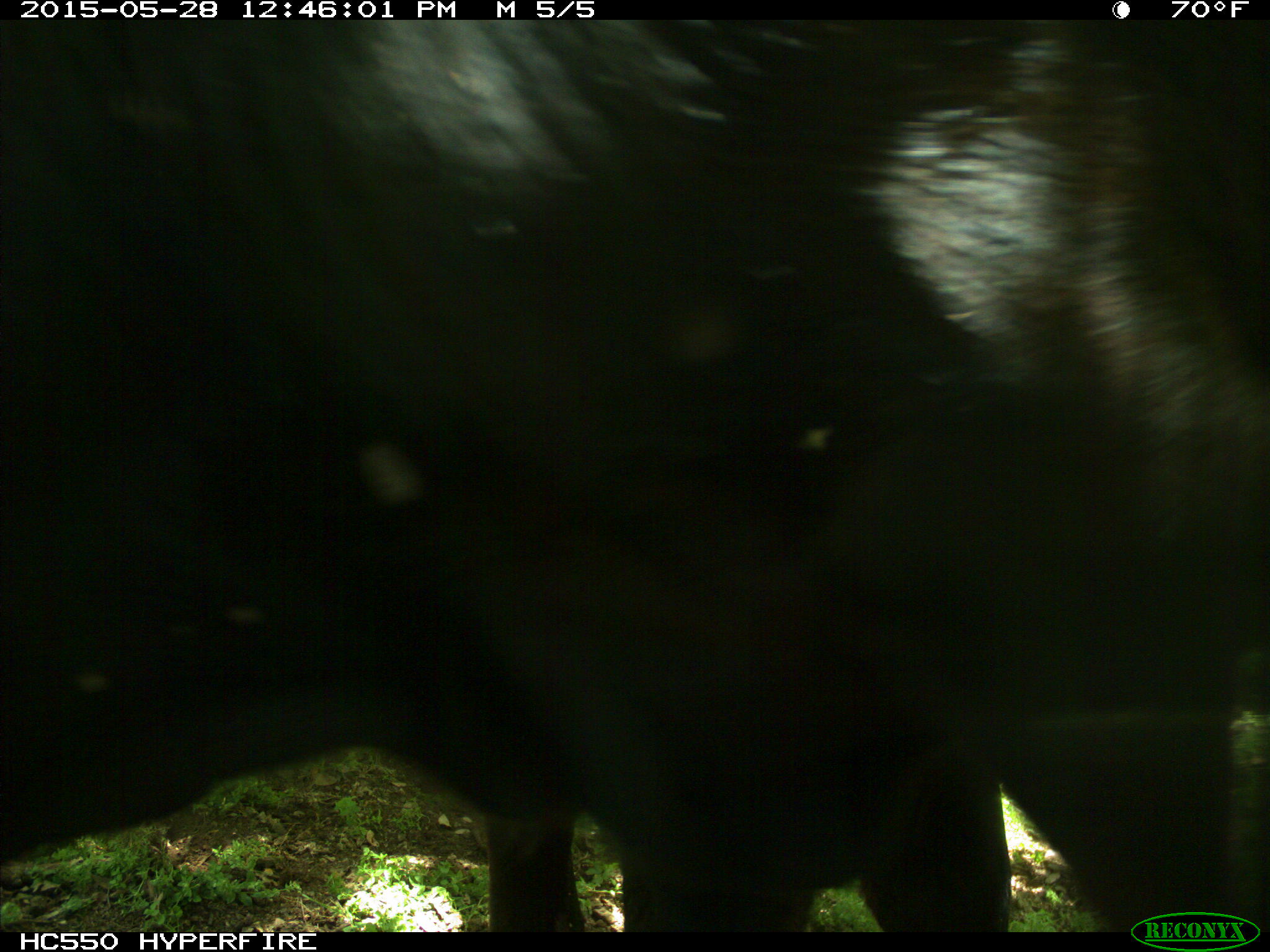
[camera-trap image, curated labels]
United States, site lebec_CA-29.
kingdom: Animalia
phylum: Chordata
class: Mammalia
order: Artiodactyla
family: Bovidae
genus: Bos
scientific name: Bos taurus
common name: domestic cow